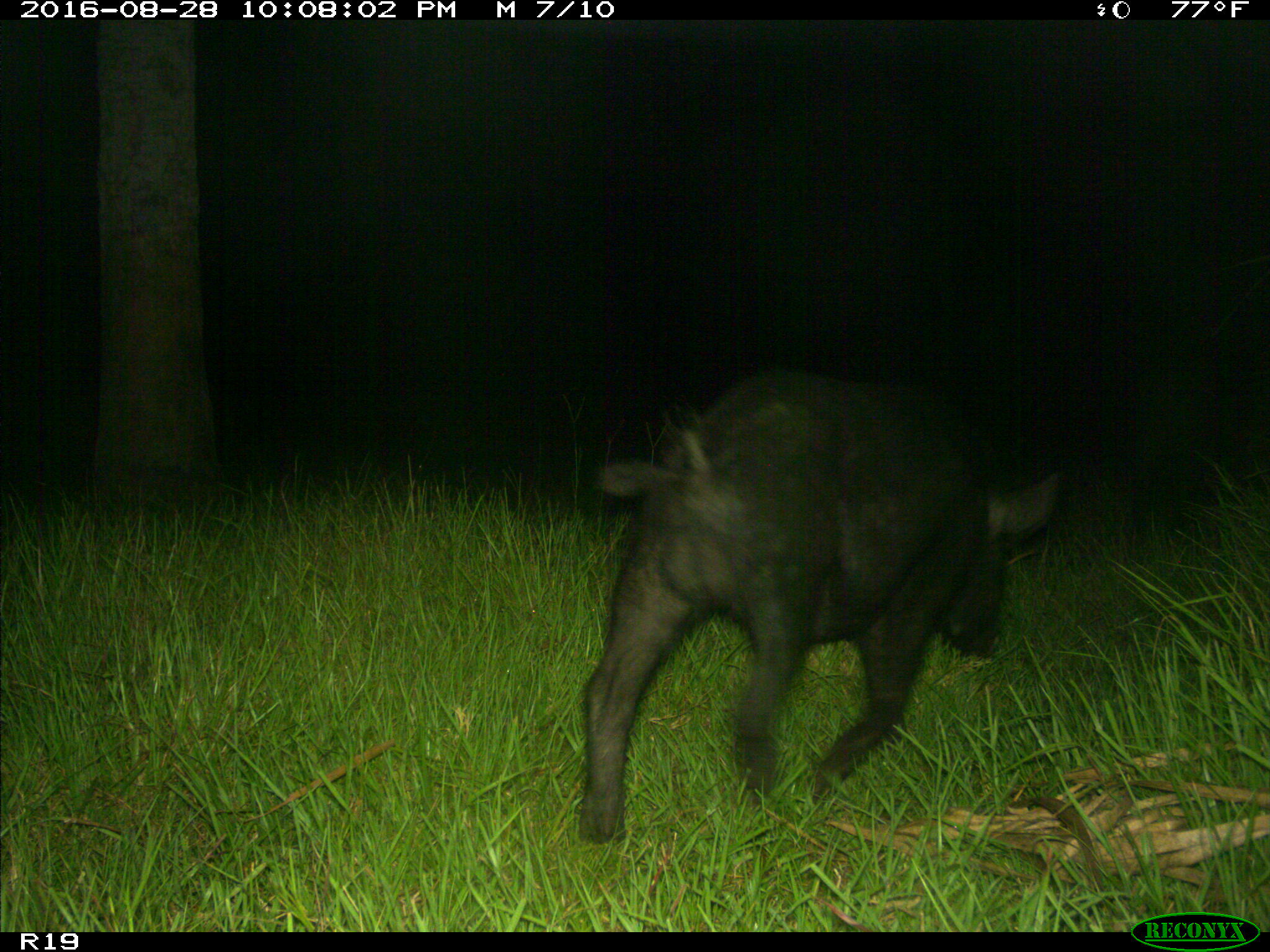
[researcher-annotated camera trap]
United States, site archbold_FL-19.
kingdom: Animalia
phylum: Chordata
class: Mammalia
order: Artiodactyla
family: Suidae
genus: Sus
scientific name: Sus scrofa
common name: wild boar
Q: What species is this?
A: Sus scrofa (wild boar).